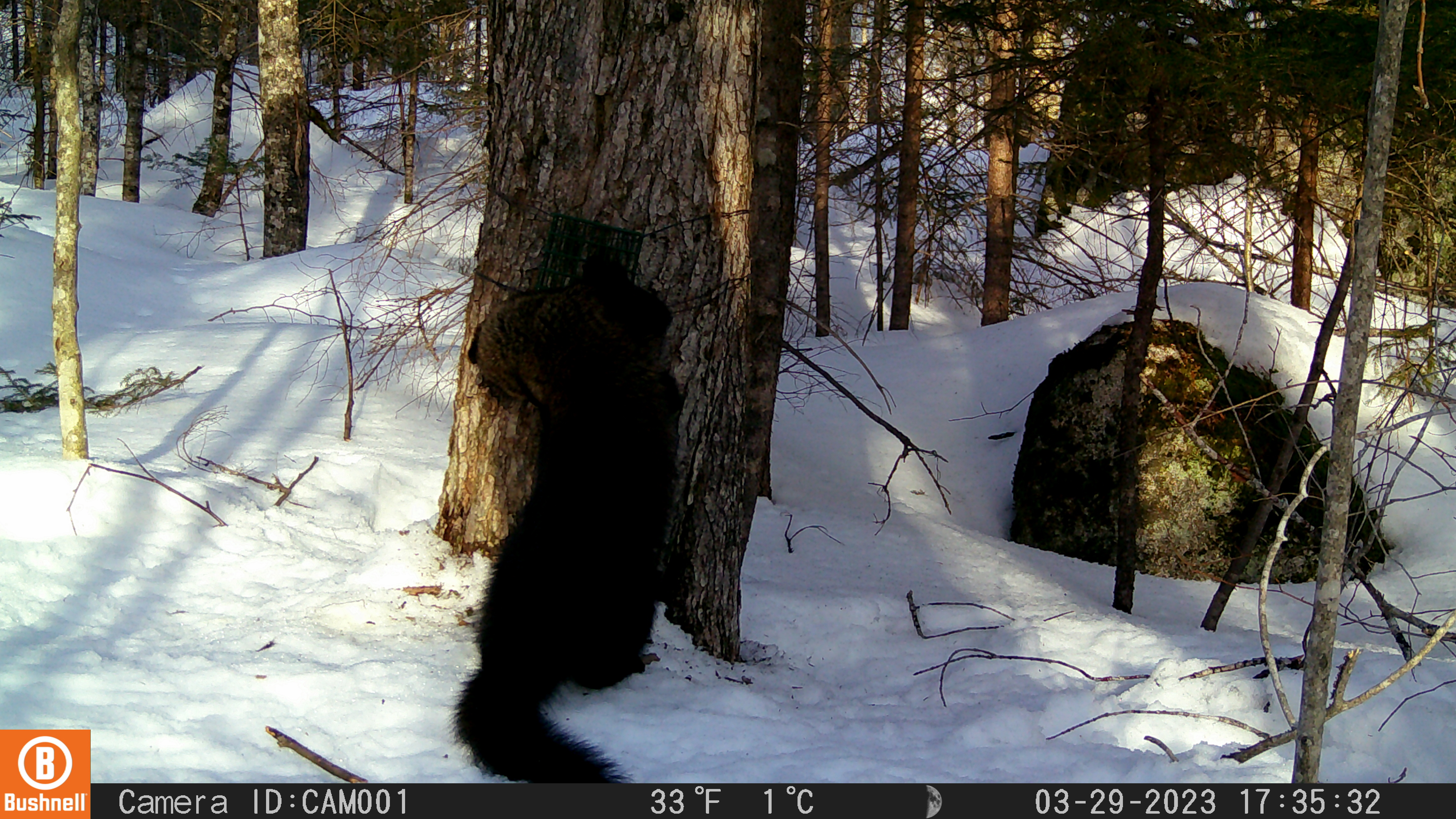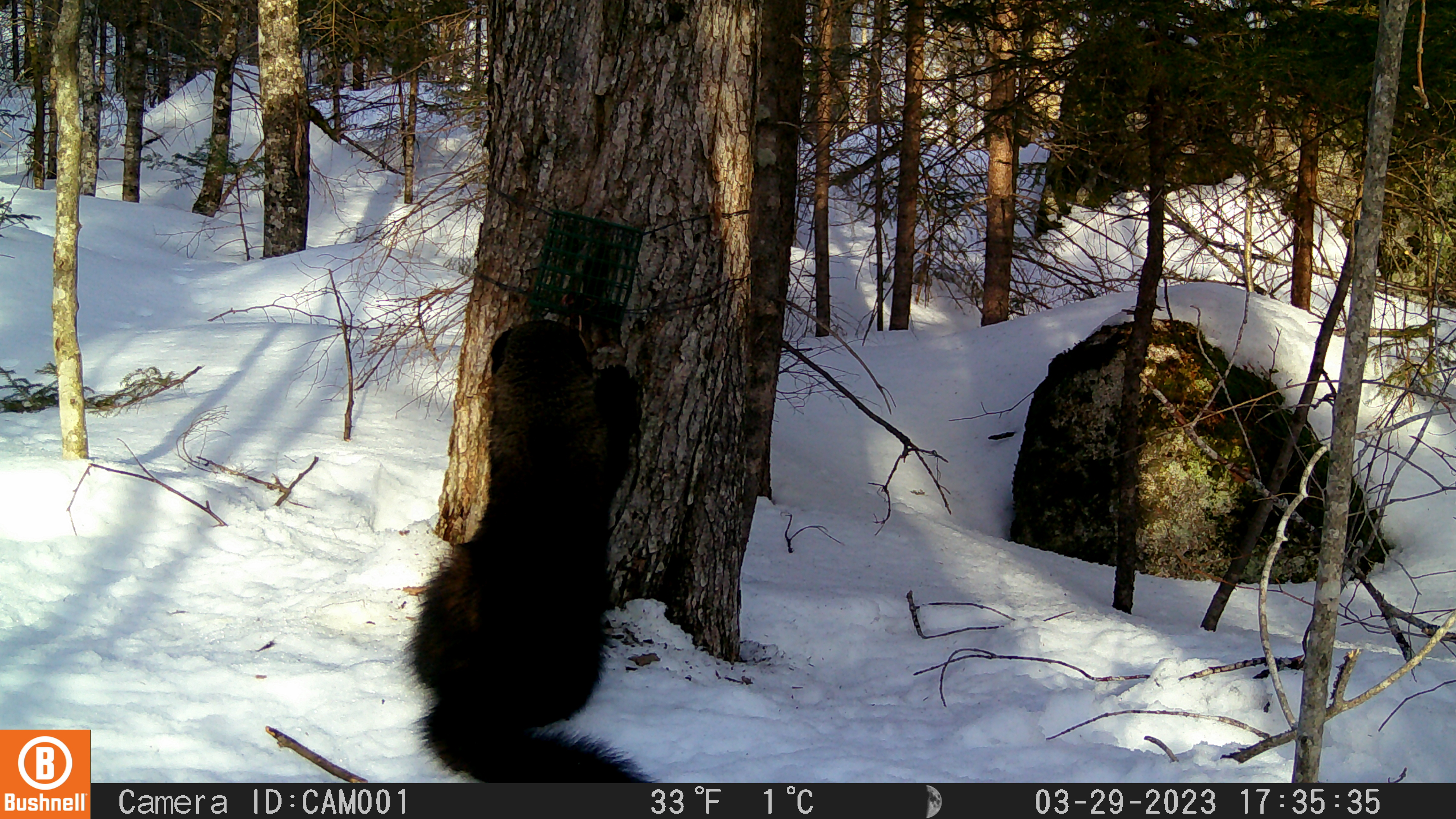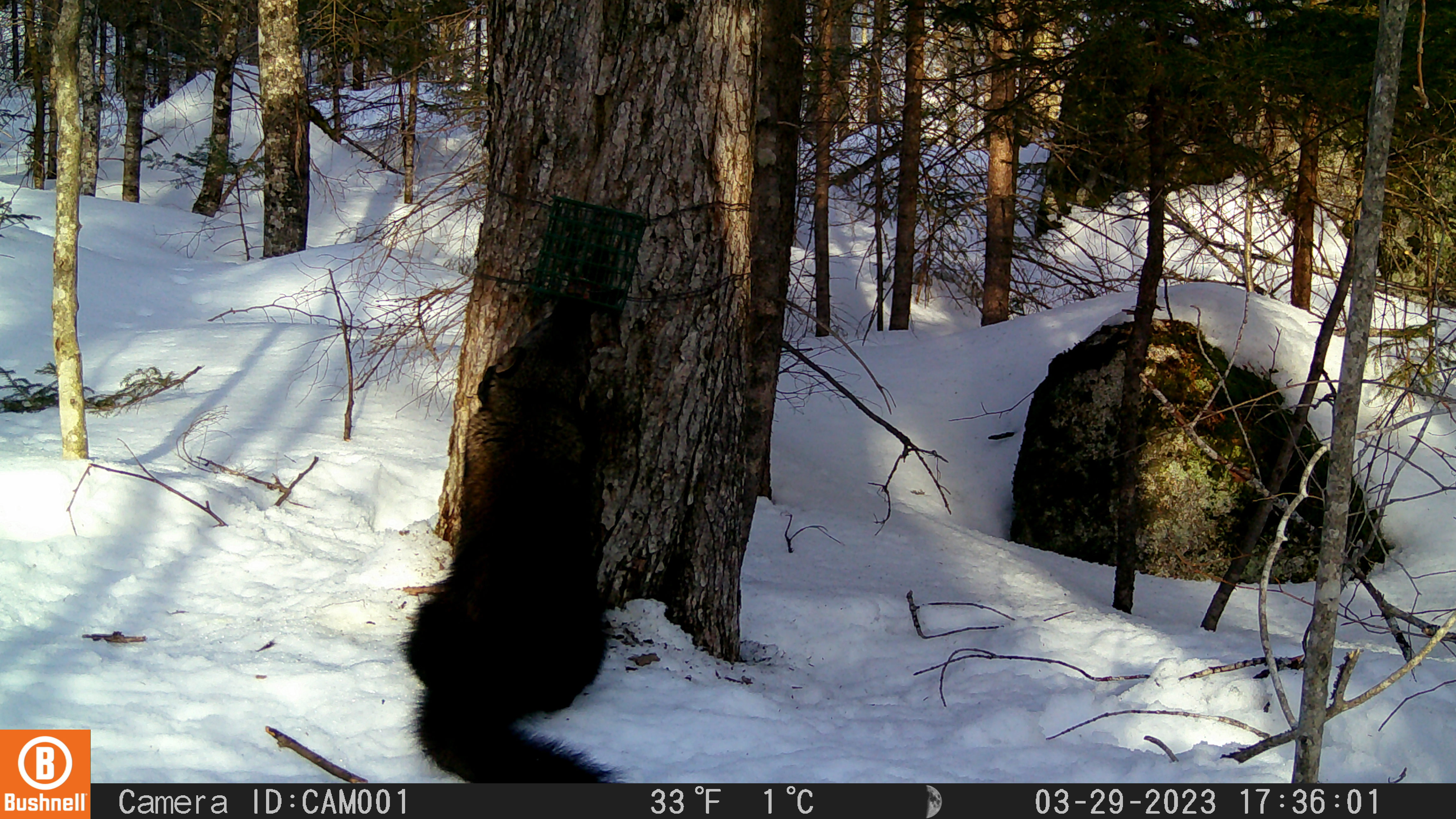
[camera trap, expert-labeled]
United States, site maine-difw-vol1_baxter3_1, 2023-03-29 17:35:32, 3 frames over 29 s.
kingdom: Animalia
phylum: Chordata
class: Mammalia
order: Carnivora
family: Mustelidae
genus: Pekania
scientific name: Pekania pennanti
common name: fisher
Fisher (Pekania pennanti).